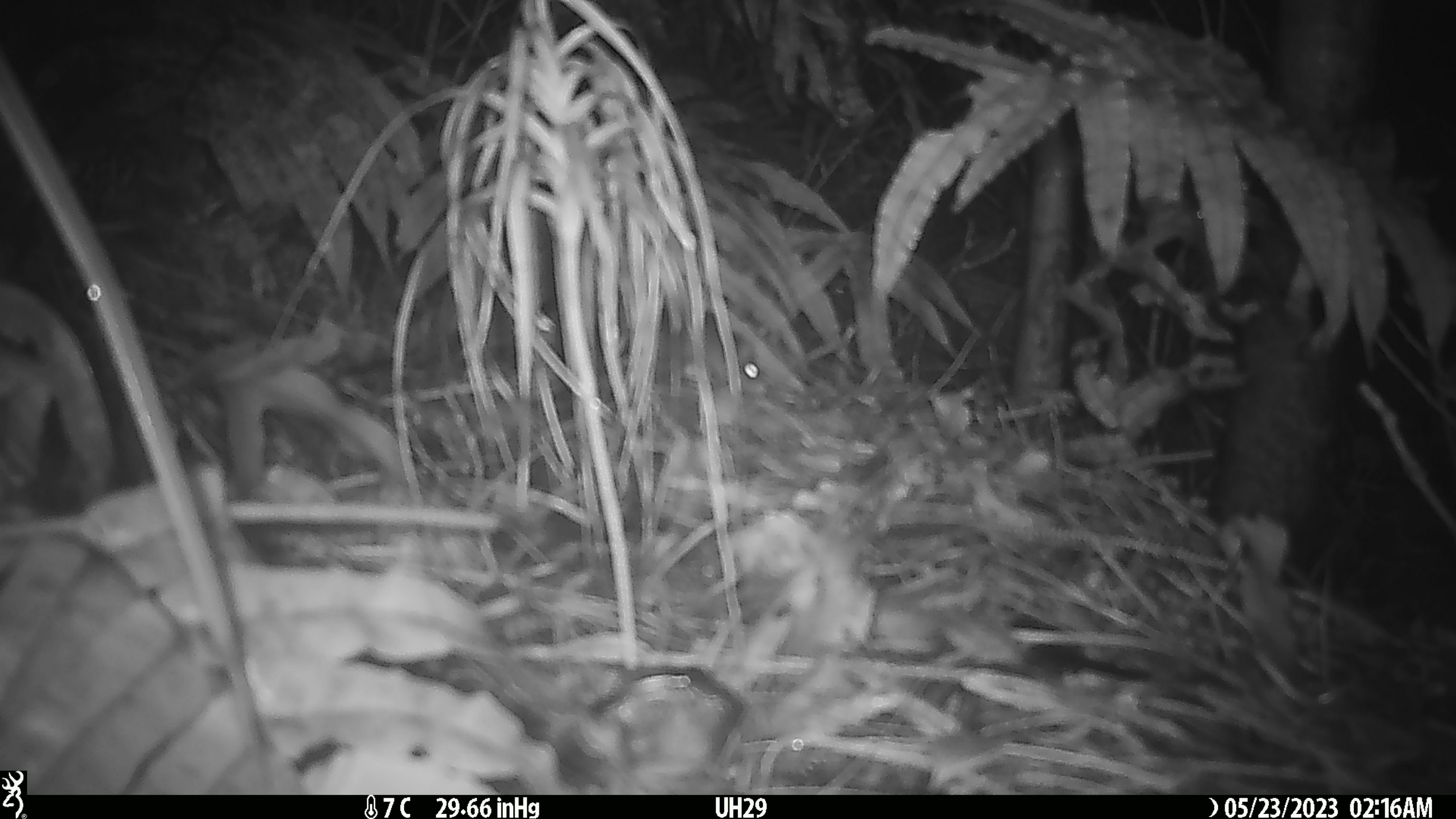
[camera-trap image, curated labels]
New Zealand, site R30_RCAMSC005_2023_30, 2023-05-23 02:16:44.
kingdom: Animalia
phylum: Chordata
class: Mammalia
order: Rodentia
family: Muridae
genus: Mus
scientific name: Mus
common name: mouse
Mouse (Mus).